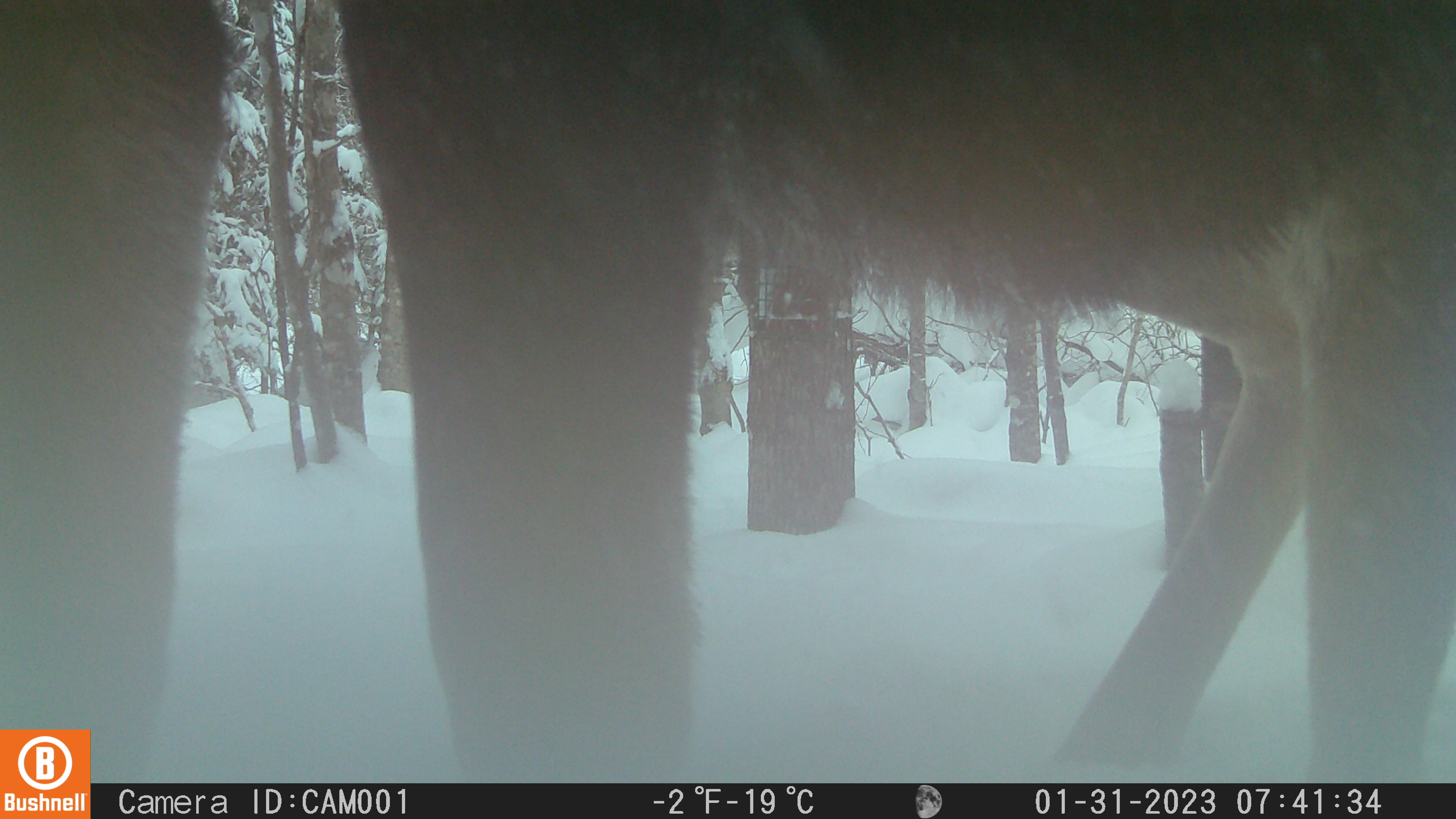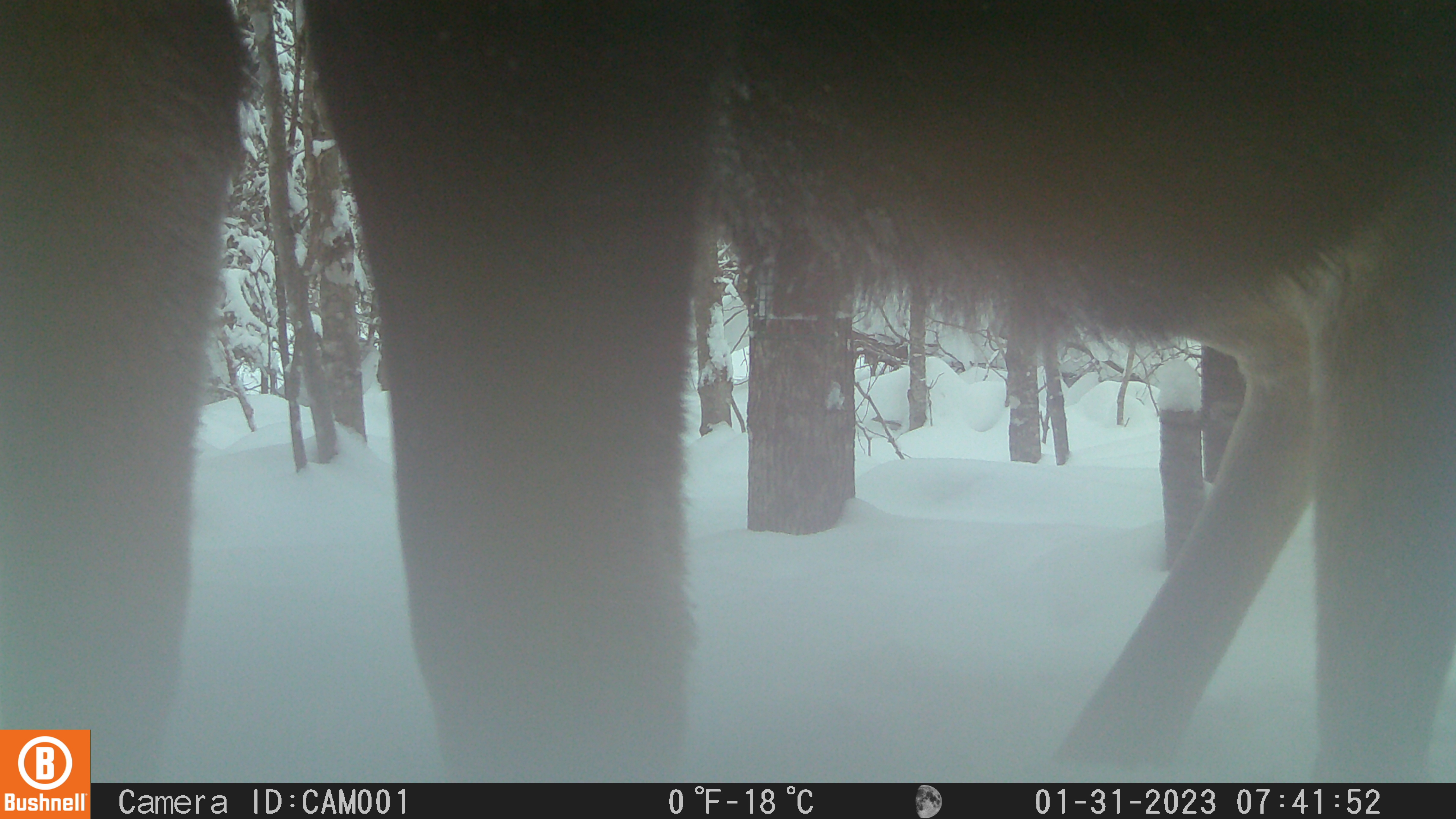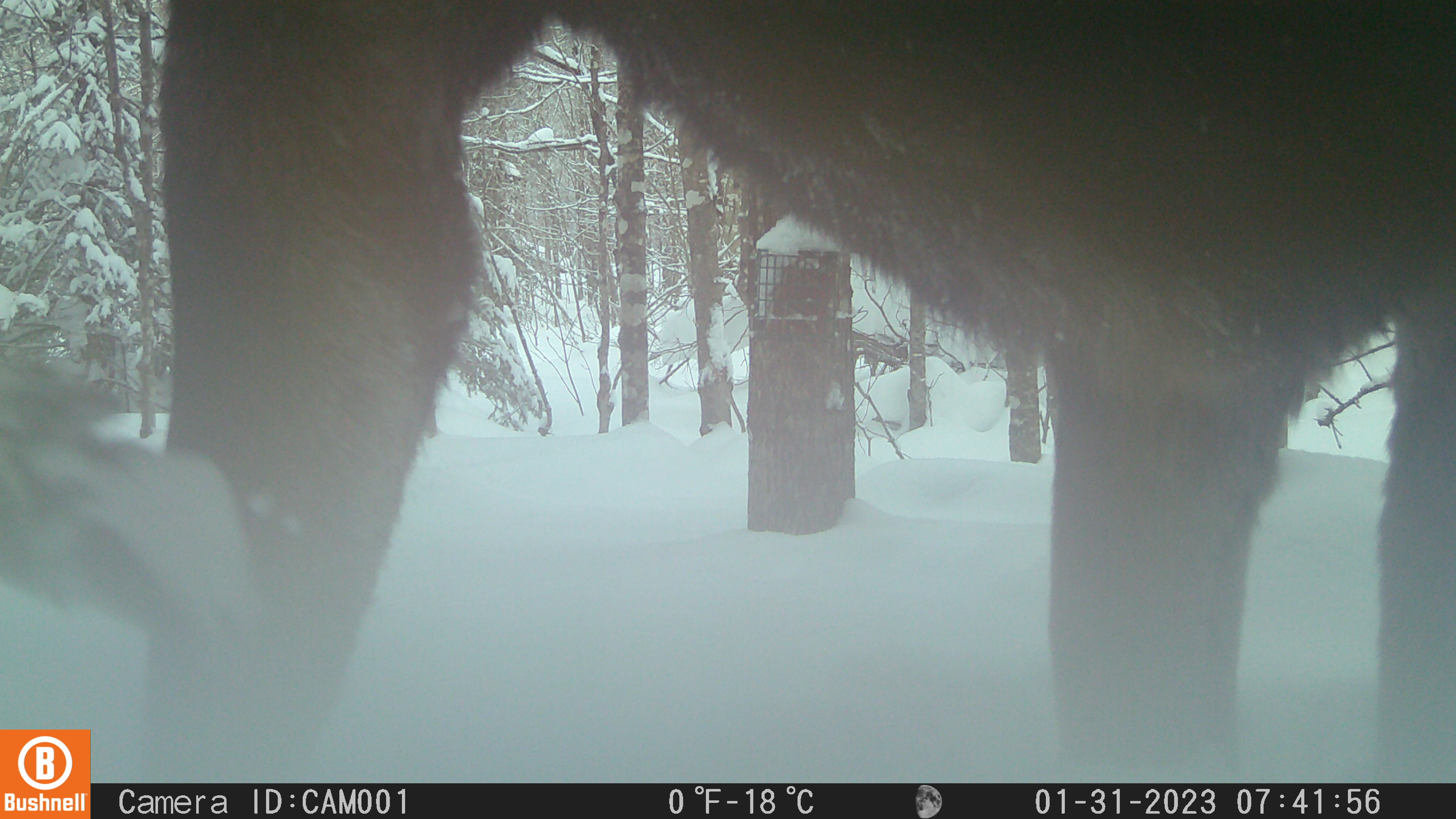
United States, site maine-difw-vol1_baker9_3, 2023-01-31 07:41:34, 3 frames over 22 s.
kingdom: Animalia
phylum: Chordata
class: Mammalia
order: Artiodactyla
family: Cervidae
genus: Alces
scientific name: Alces alces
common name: moose